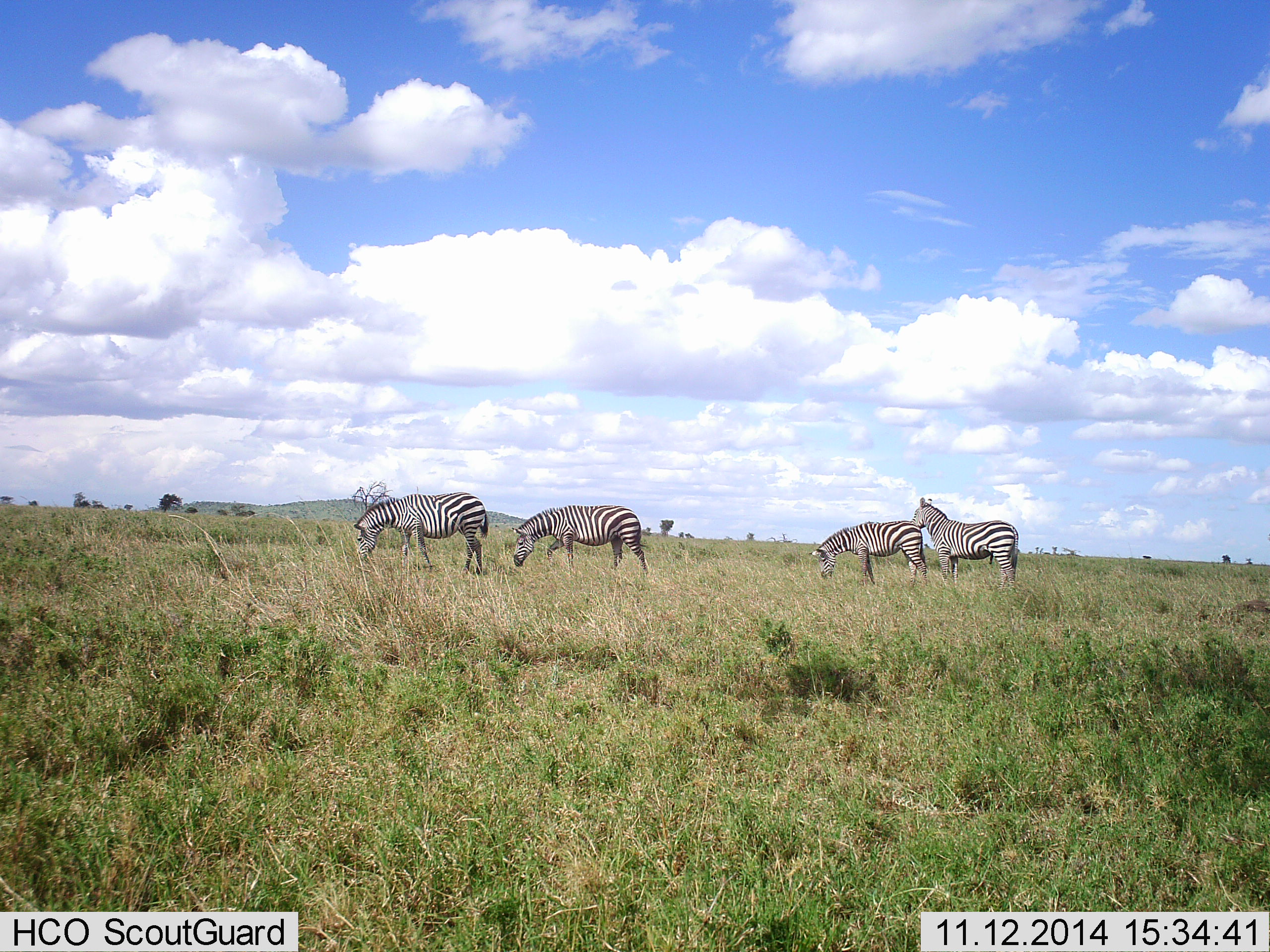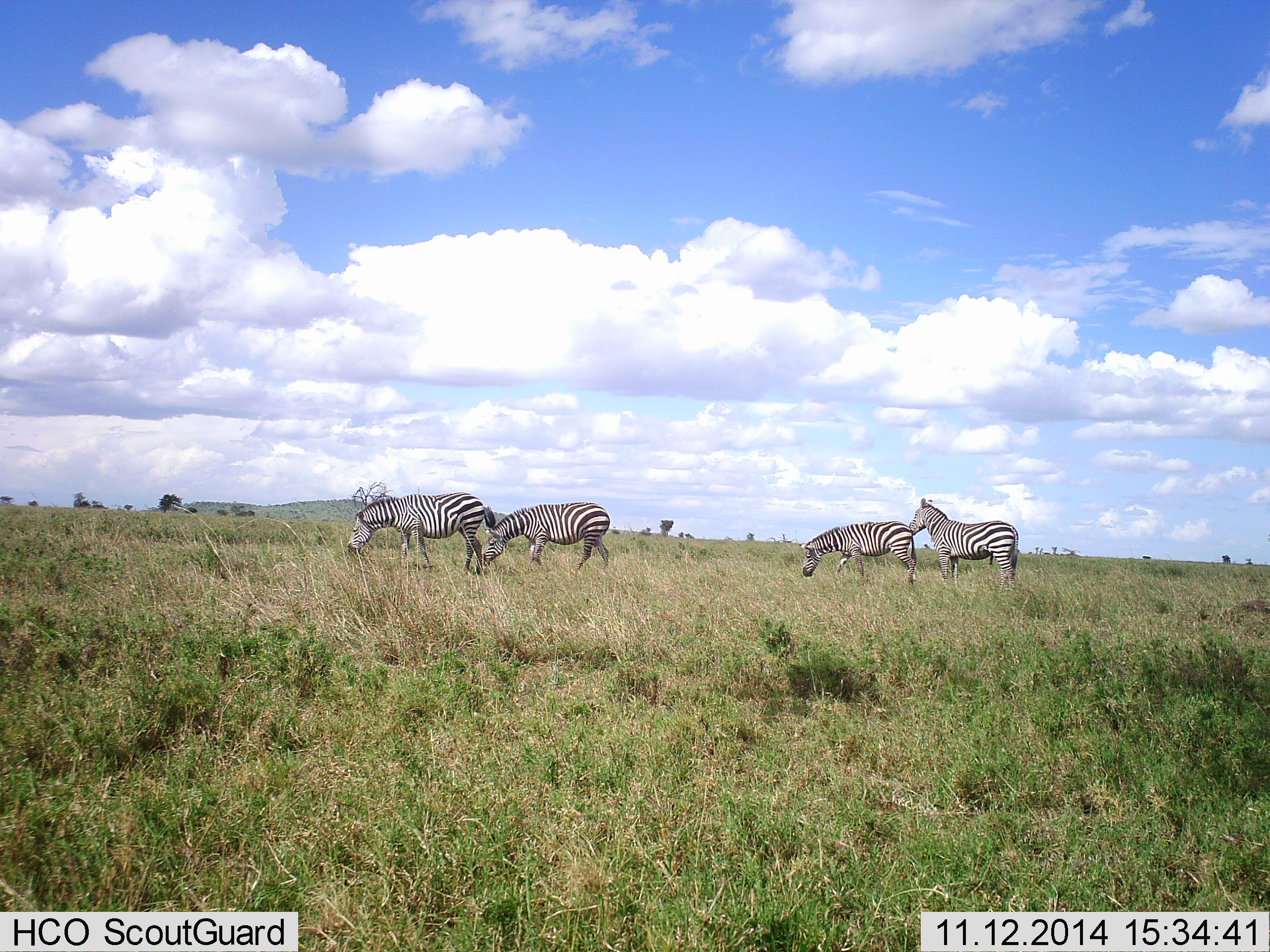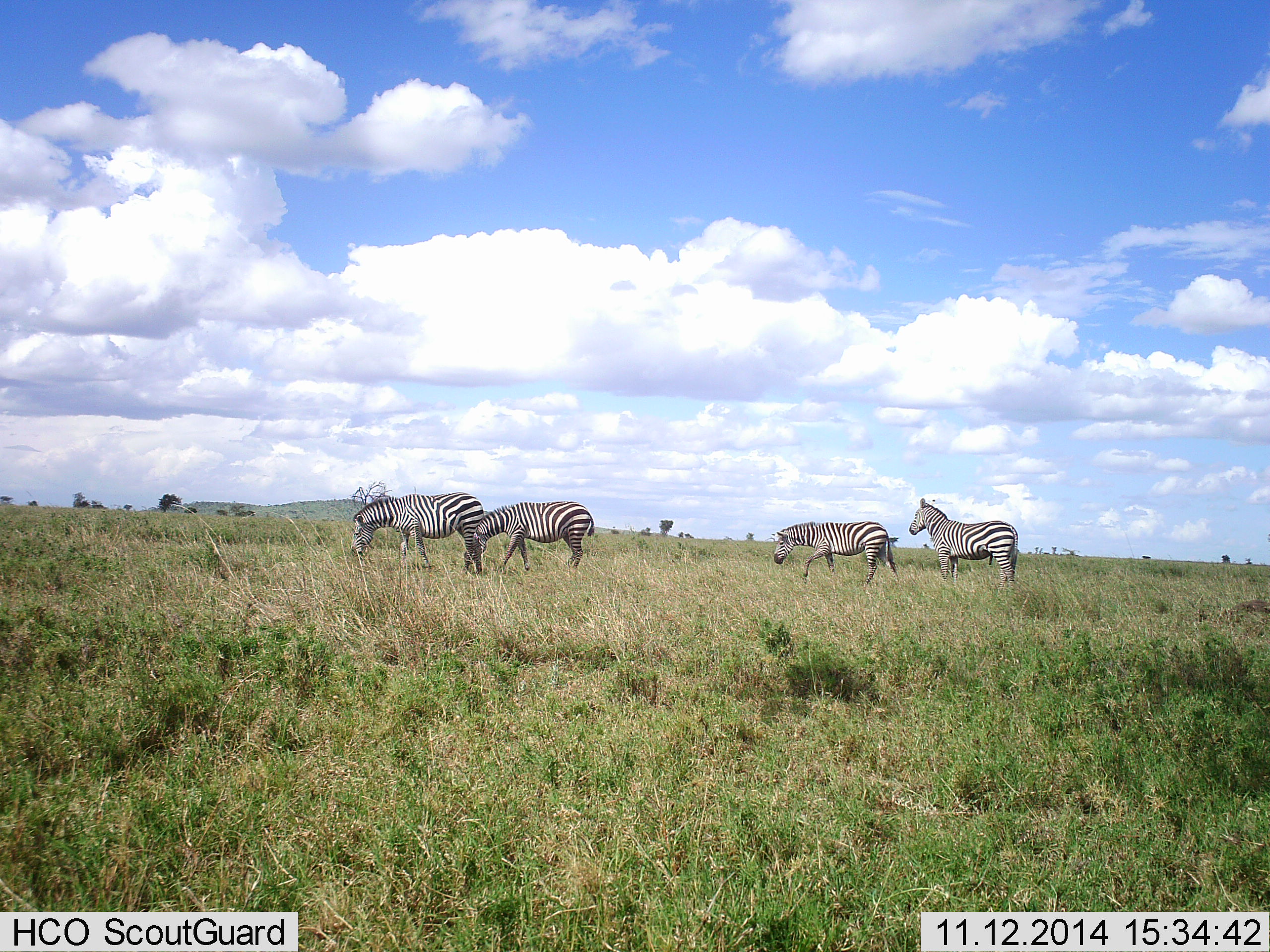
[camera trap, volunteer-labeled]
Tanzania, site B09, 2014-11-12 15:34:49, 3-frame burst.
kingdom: Animalia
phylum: Chordata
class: Mammalia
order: Perissodactyla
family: Equidae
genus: Equus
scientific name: Equus quagga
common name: plains zebra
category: zebra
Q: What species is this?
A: Zebra (plains zebra) (Equus quagga).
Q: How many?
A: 4.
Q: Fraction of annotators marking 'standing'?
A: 80%.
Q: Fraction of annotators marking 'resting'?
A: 0%.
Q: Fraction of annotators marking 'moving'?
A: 70%.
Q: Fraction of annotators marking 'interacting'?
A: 0%.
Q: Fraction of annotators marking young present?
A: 0%.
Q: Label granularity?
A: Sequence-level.